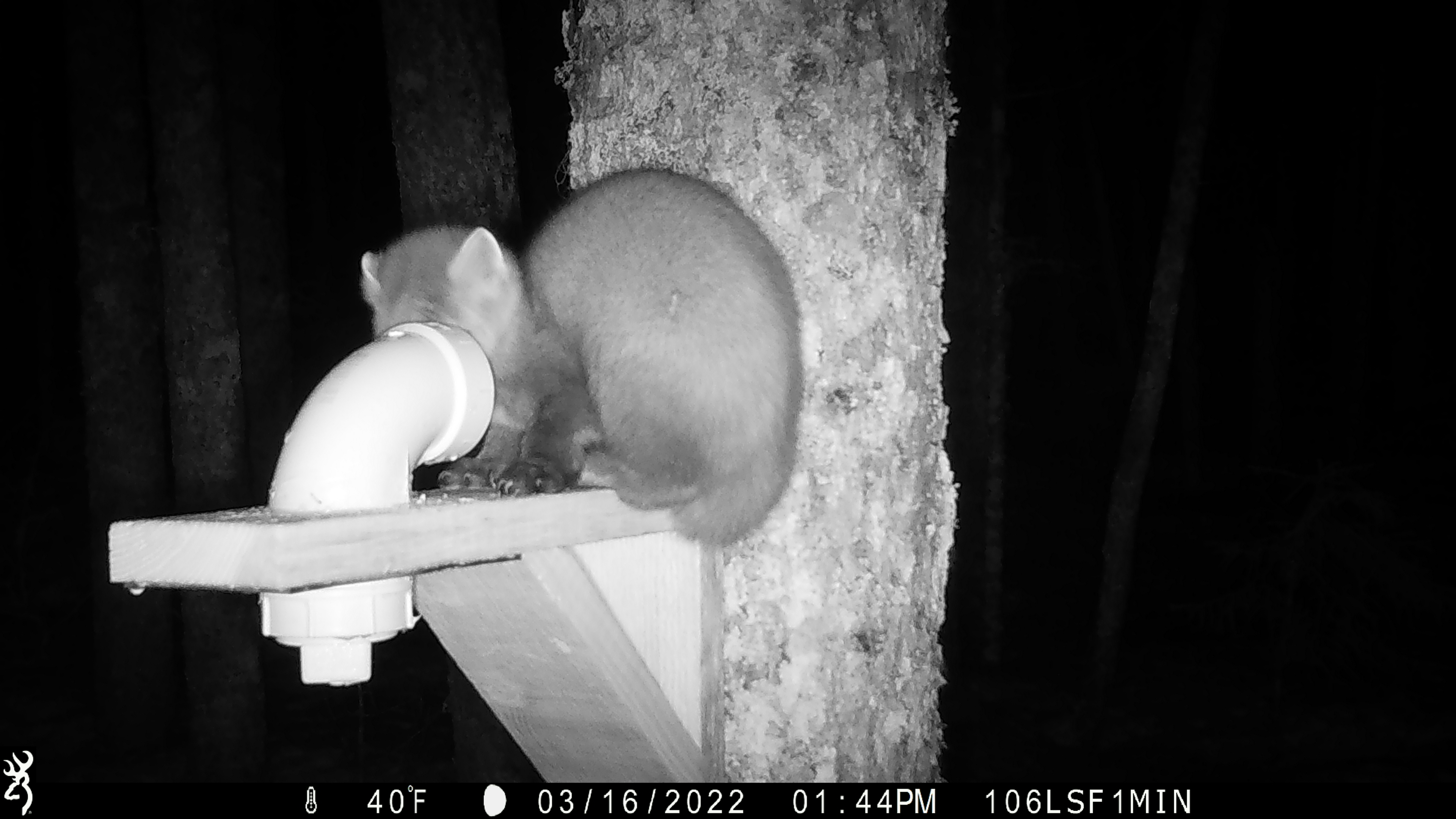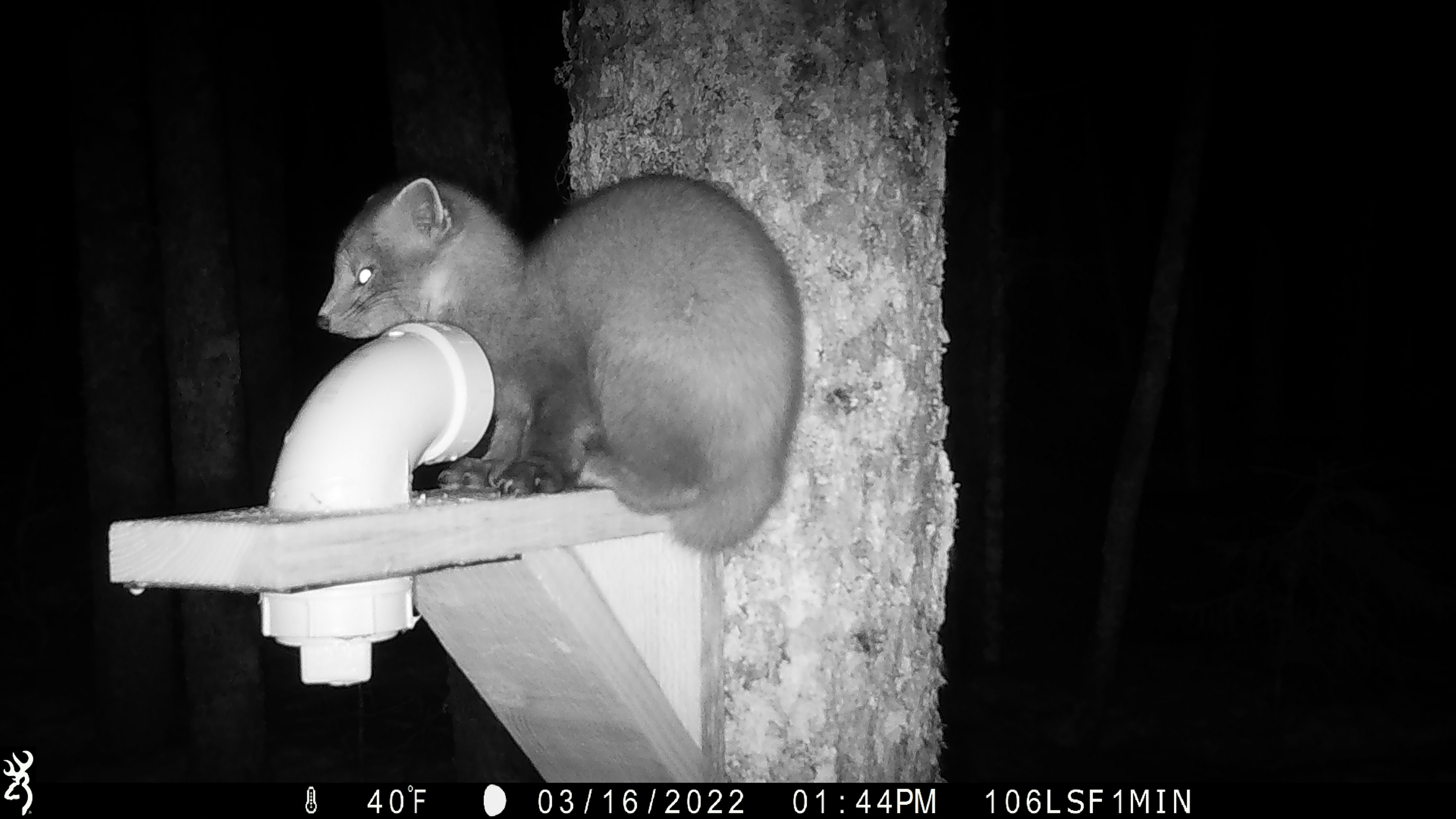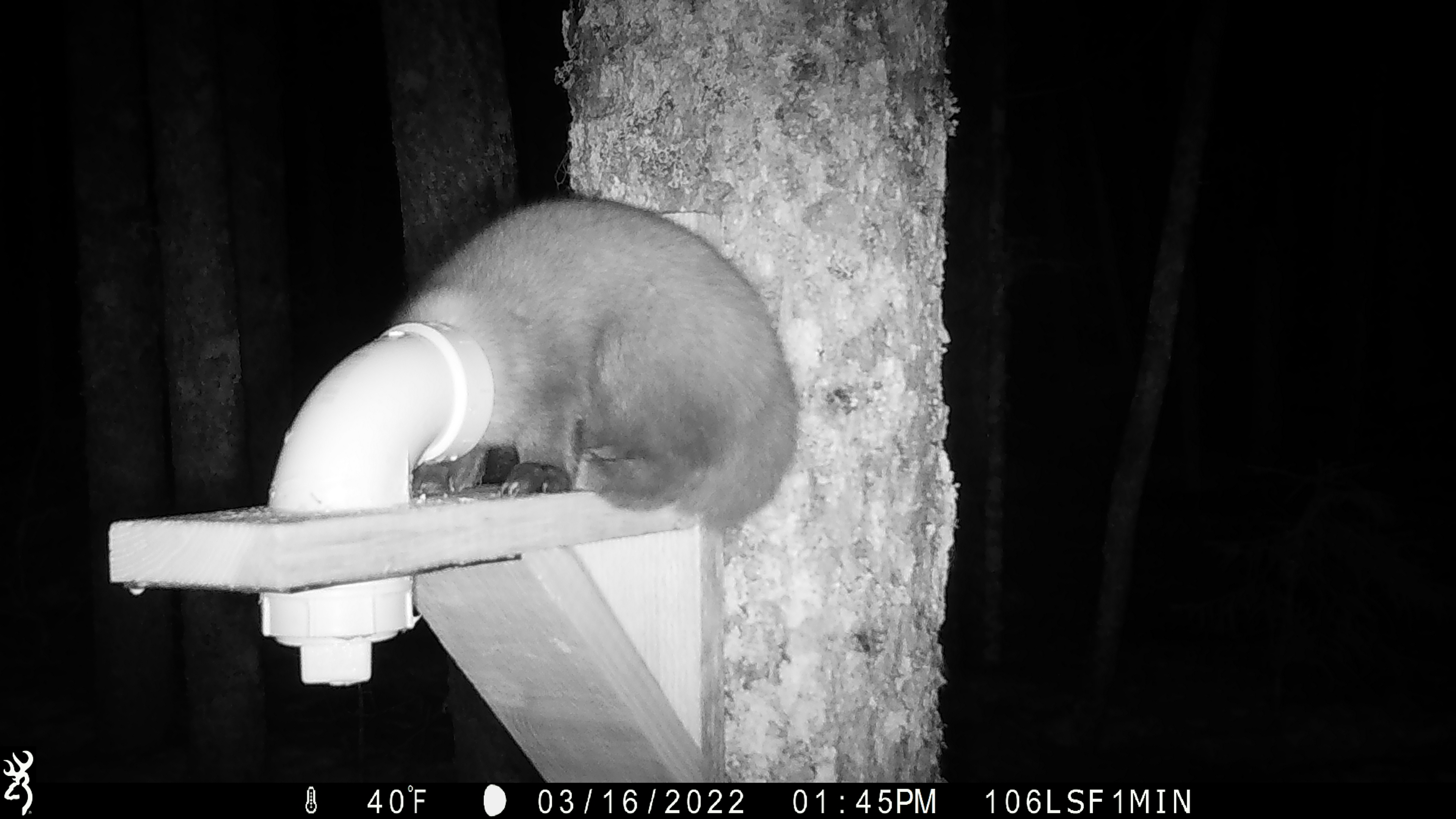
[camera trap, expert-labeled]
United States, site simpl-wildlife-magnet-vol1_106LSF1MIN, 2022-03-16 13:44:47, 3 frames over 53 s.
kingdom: Animalia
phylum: Chordata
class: Mammalia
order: Carnivora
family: Mustelidae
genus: Martes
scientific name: Martes americana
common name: american marten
American marten (Martes americana).